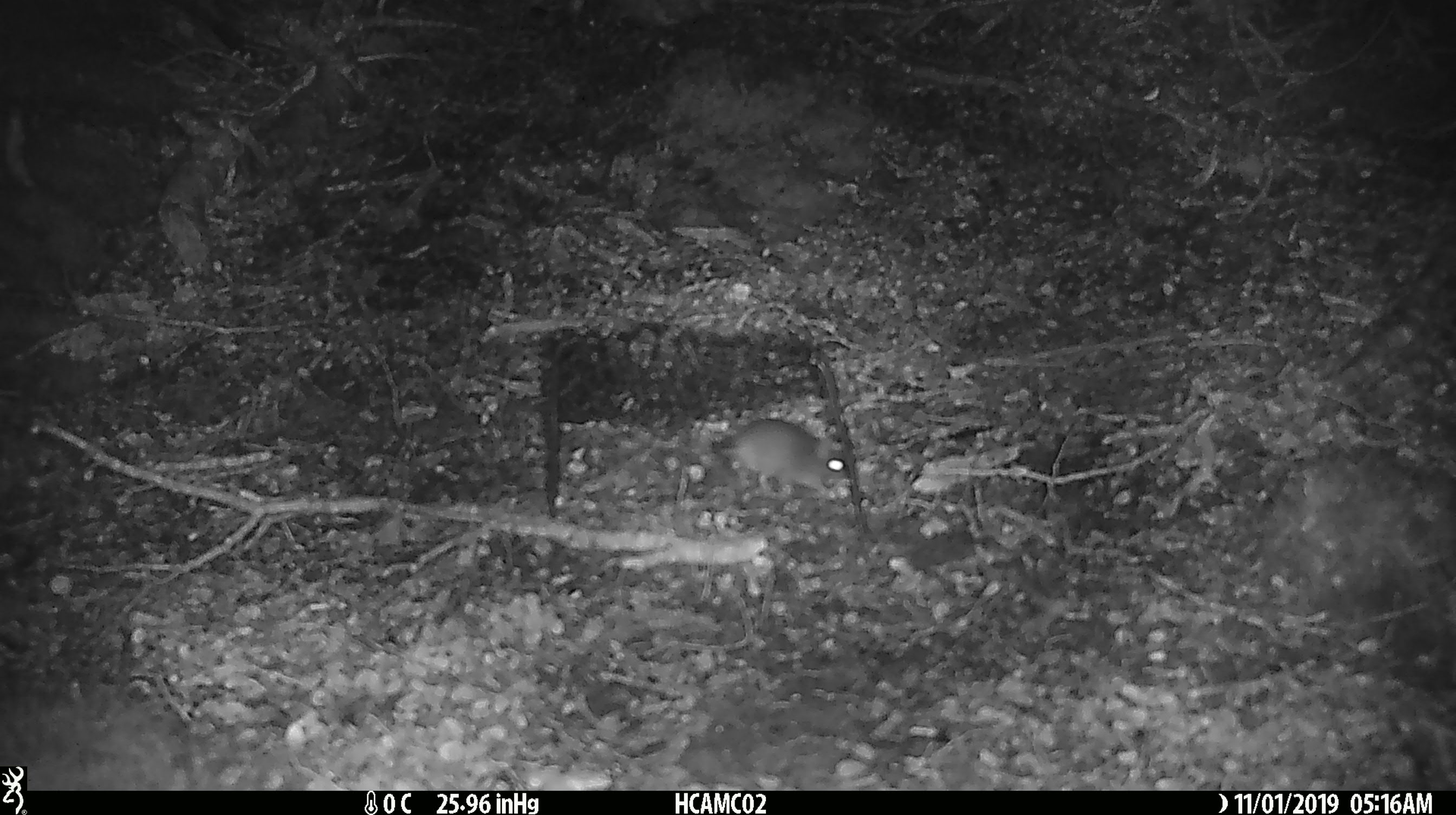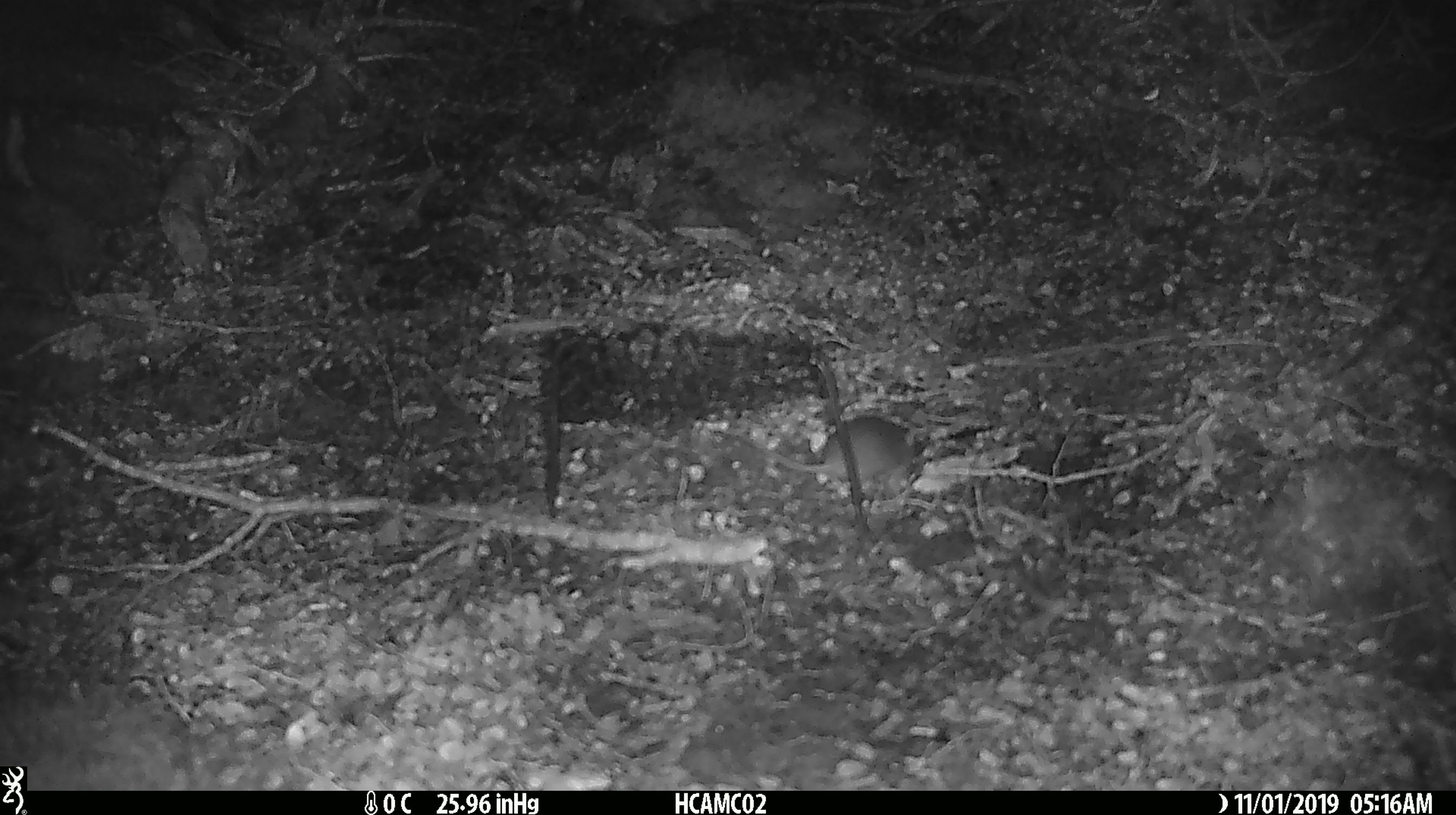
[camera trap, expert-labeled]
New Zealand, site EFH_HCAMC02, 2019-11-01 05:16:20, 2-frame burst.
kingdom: Animalia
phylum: Chordata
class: Mammalia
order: Rodentia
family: Muridae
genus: Mus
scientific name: Mus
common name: mouse